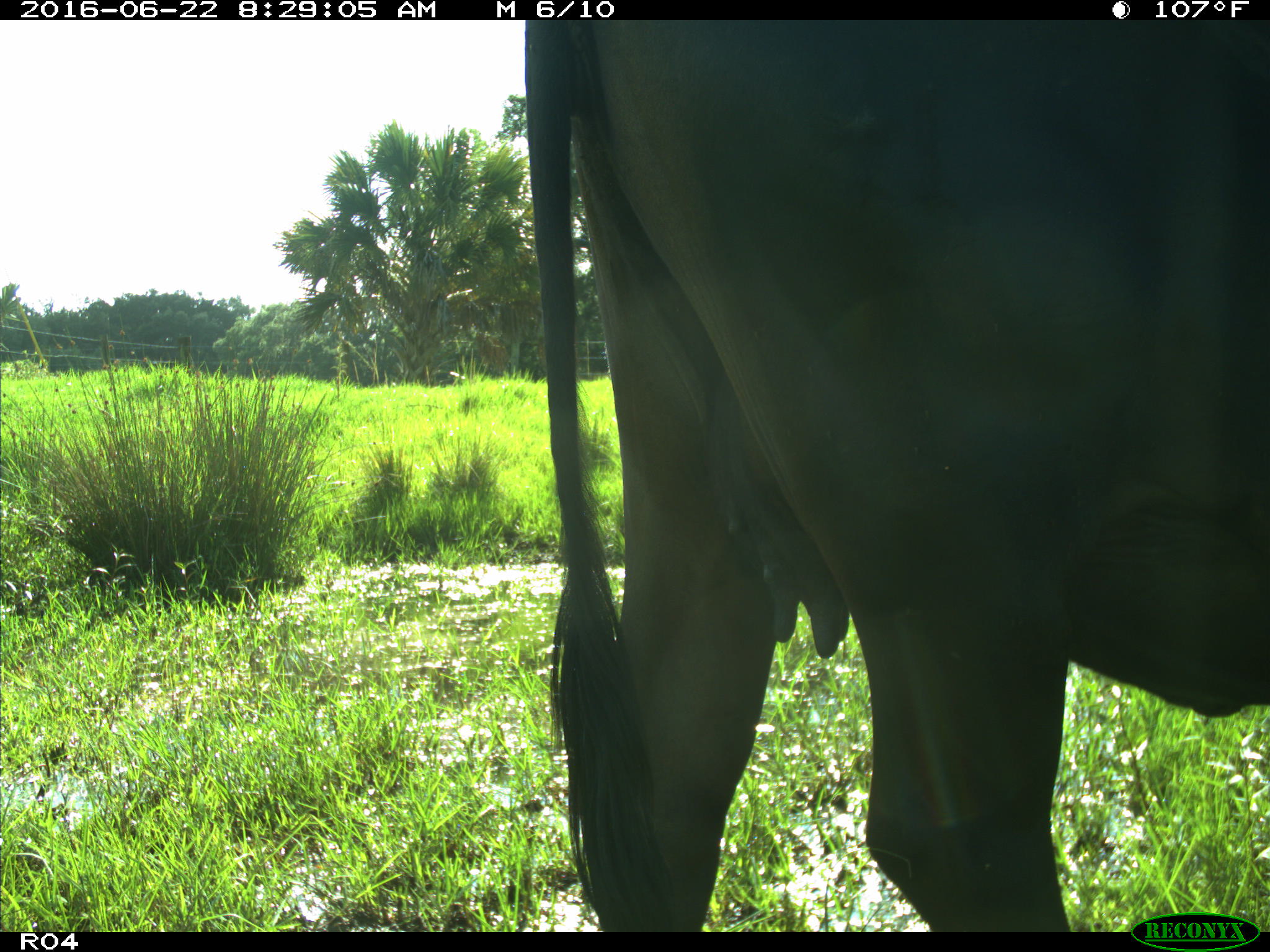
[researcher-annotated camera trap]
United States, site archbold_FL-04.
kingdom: Animalia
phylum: Chordata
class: Mammalia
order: Artiodactyla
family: Bovidae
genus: Bos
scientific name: Bos taurus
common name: domestic cow